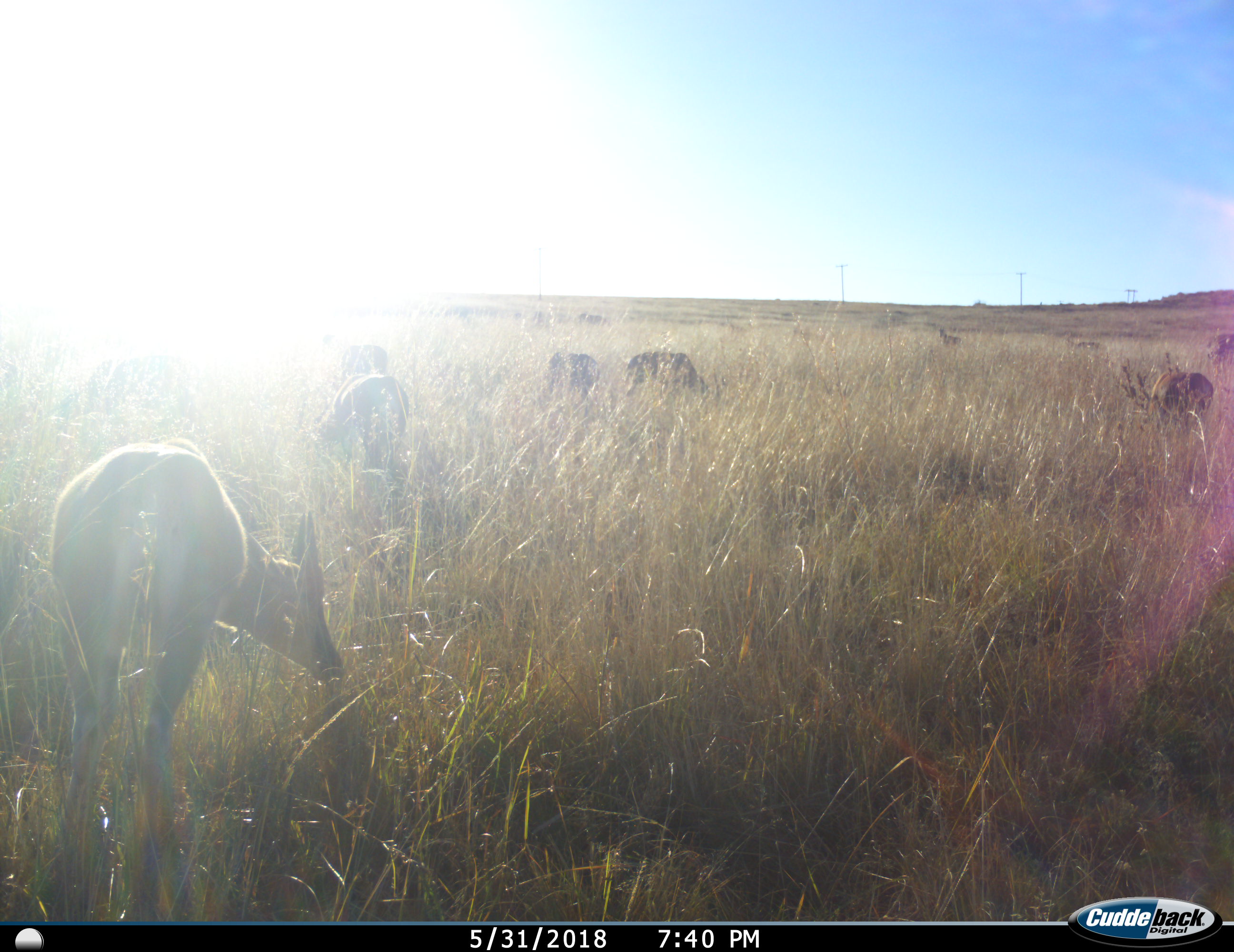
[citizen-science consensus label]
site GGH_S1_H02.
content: unidentified animal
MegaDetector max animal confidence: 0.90